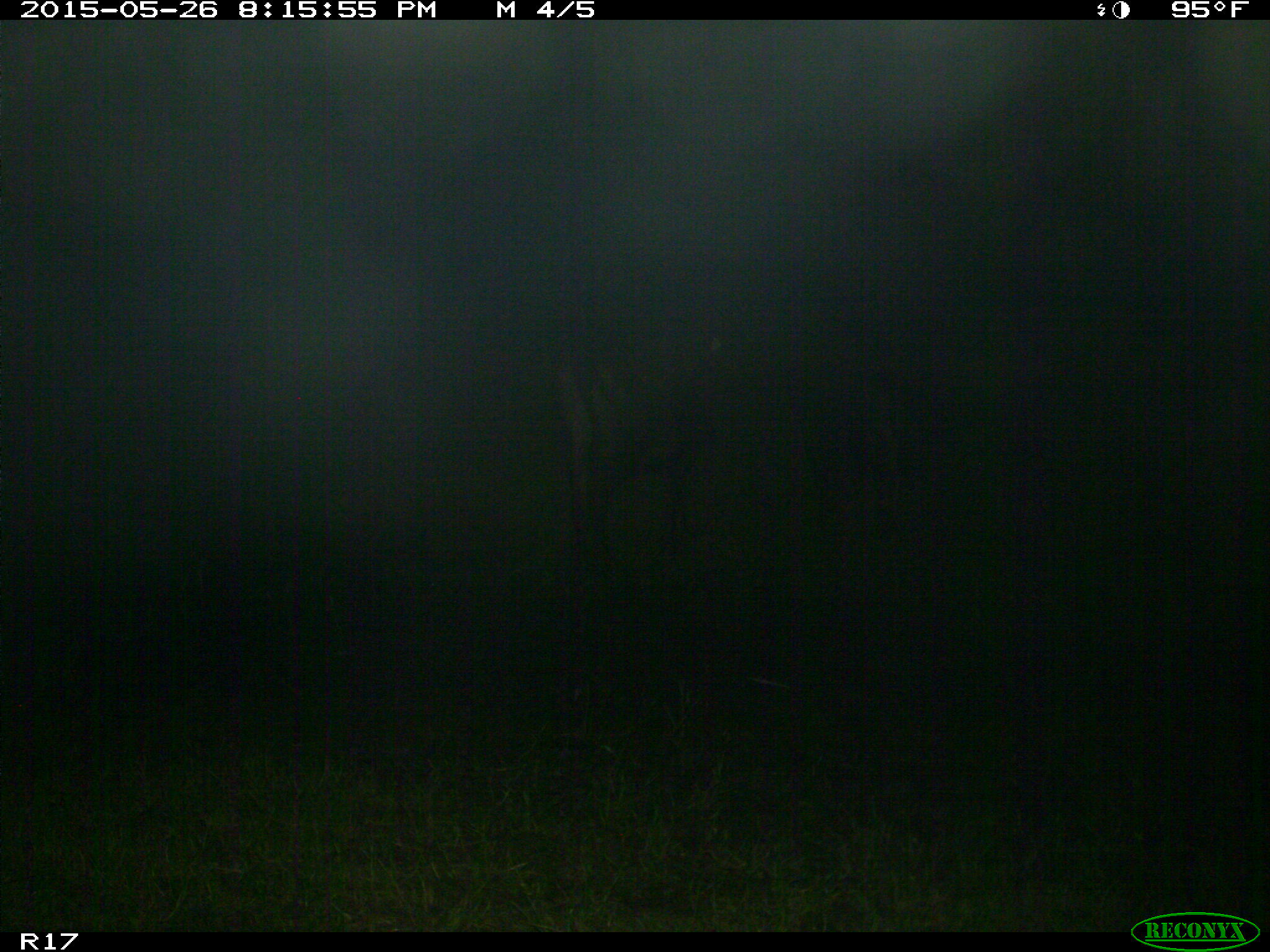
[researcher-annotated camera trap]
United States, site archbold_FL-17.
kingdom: Animalia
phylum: Chordata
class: Mammalia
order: Artiodactyla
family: Bovidae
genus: Bos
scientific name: Bos taurus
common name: domestic cow